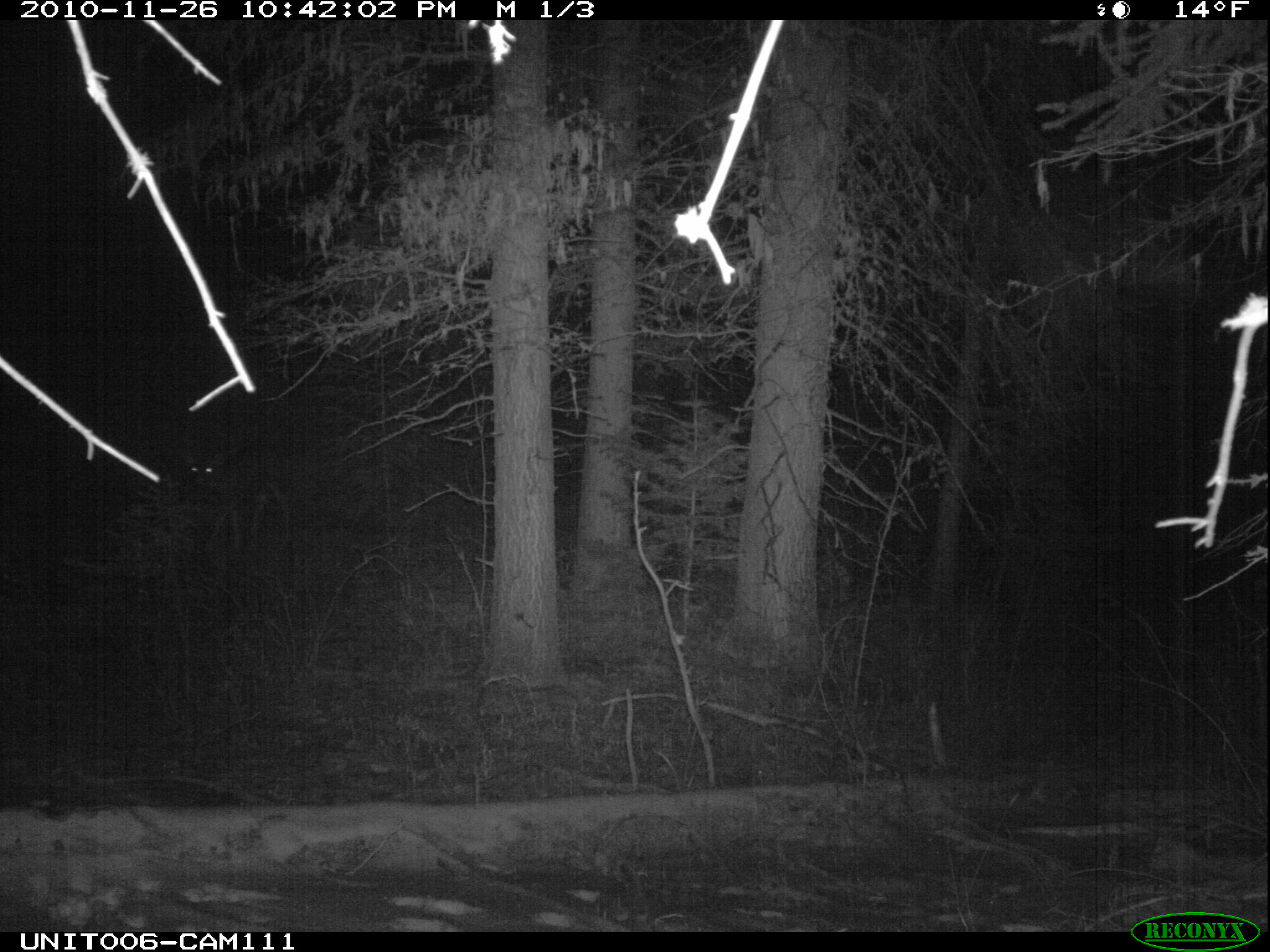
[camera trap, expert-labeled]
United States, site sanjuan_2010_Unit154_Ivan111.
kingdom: Animalia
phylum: Chordata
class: Mammalia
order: Artiodactyla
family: Cervidae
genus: Odocoileus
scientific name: Odocoileus hemionus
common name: mule deer